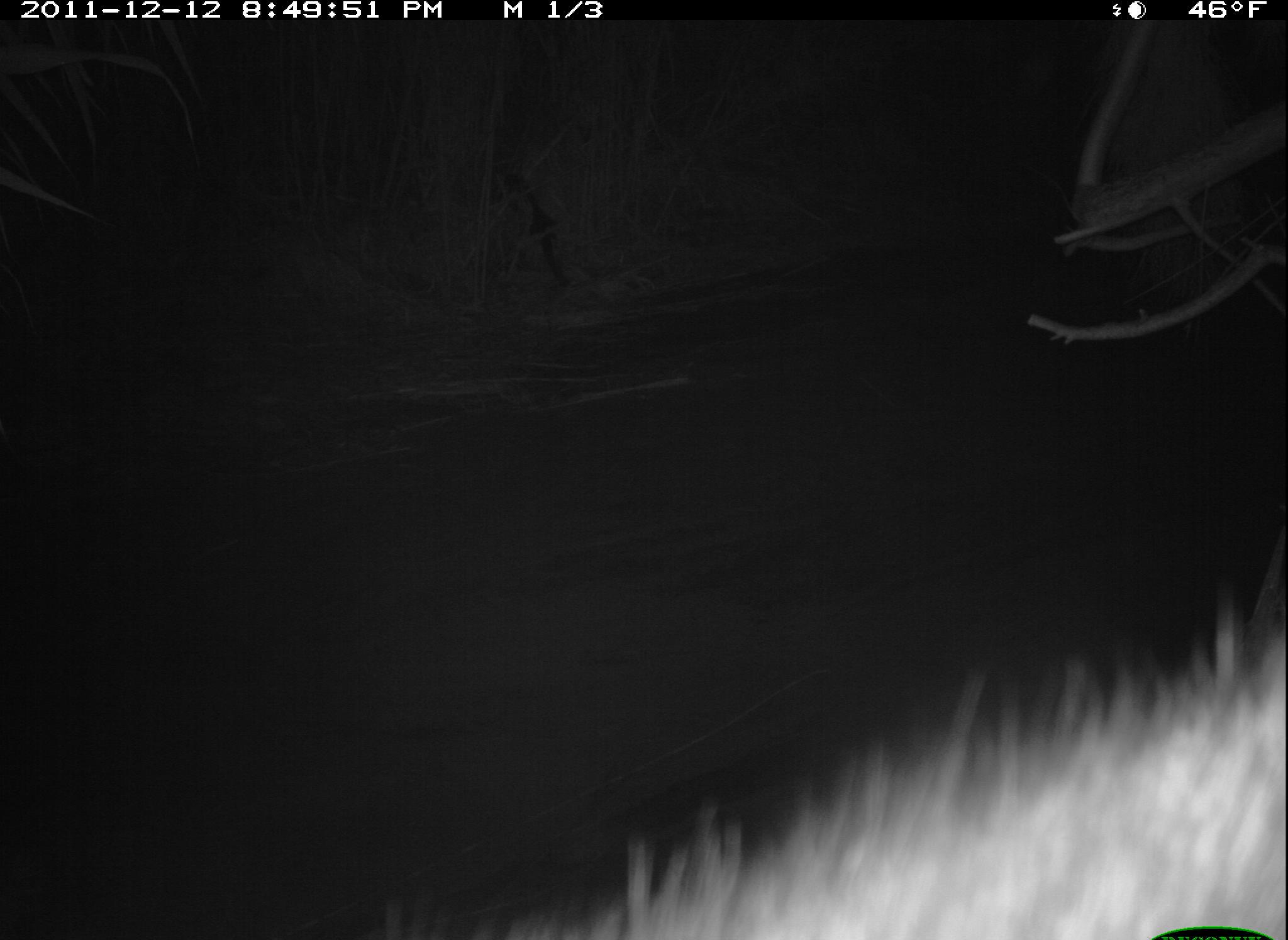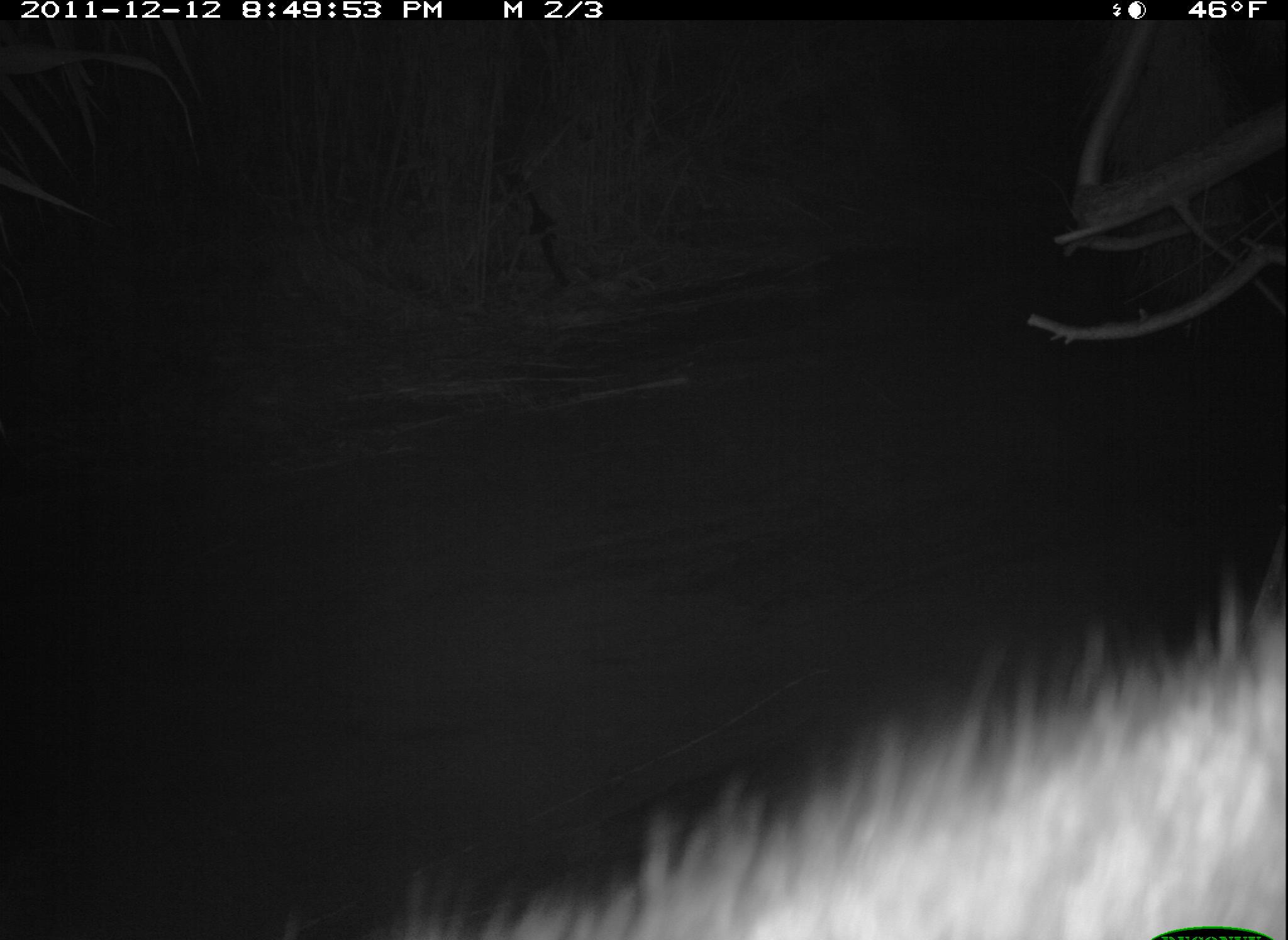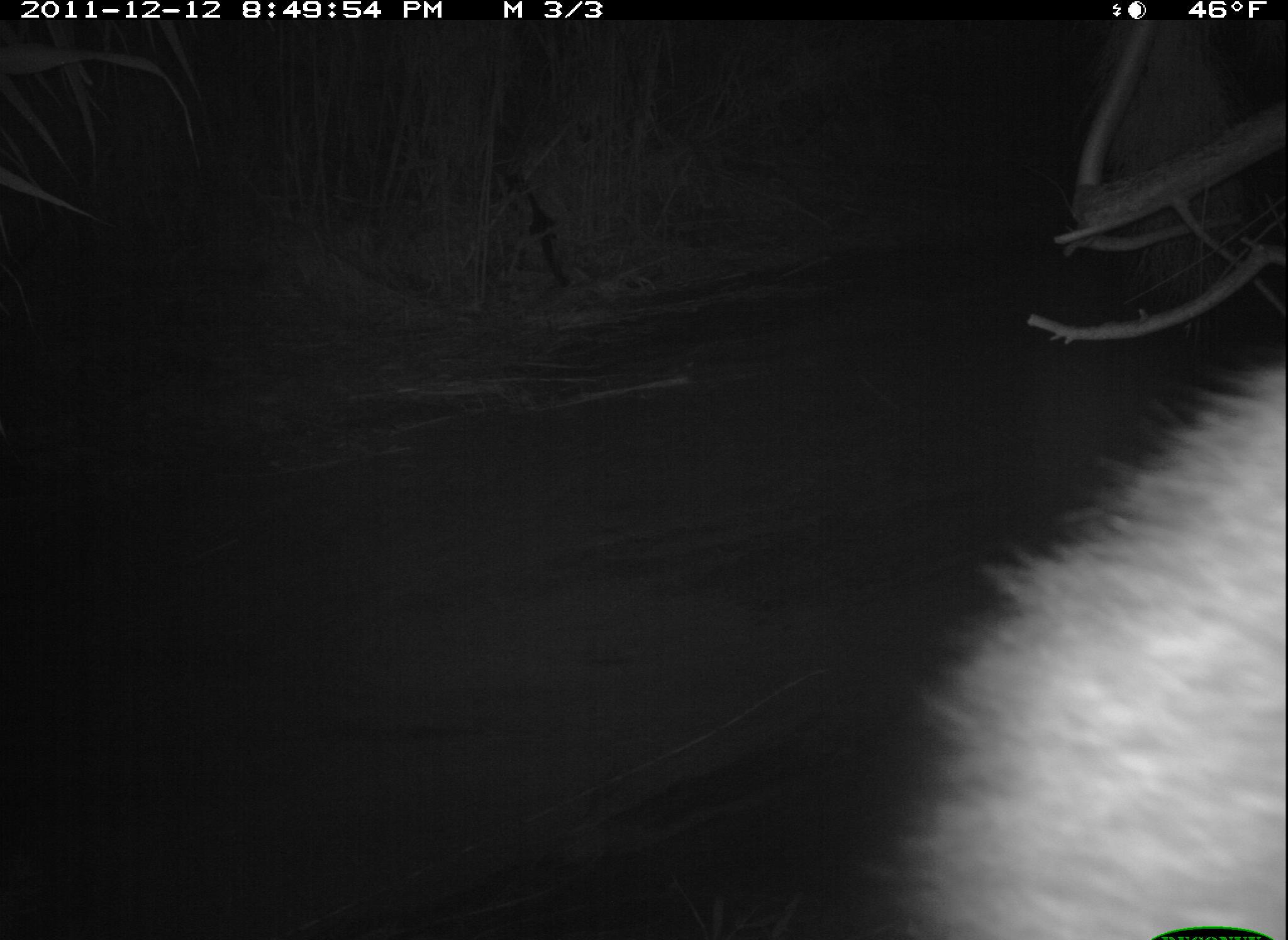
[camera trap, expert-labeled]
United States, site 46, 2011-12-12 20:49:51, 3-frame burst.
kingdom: Animalia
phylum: Chordata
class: Mammalia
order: Carnivora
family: Procyonidae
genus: Procyon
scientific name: Procyon lotor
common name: raccoon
Raccoon (Procyon lotor).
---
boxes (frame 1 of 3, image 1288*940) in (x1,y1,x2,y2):
raccoon: (364,577,1282,929)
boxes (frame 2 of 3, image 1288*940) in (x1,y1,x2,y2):
raccoon: (345,552,1288,940)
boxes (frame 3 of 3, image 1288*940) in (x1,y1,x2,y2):
raccoon: (892,353,1282,940)